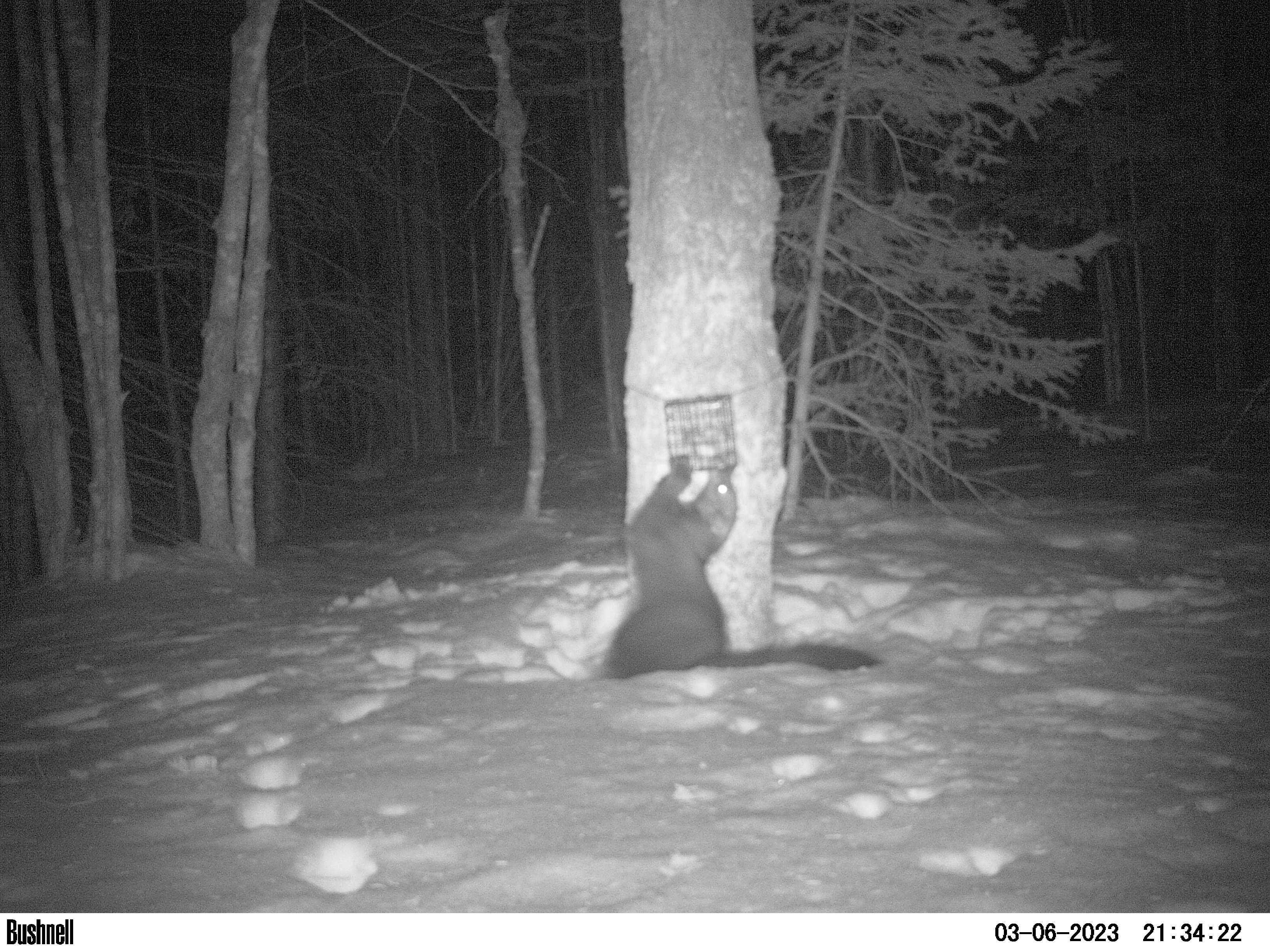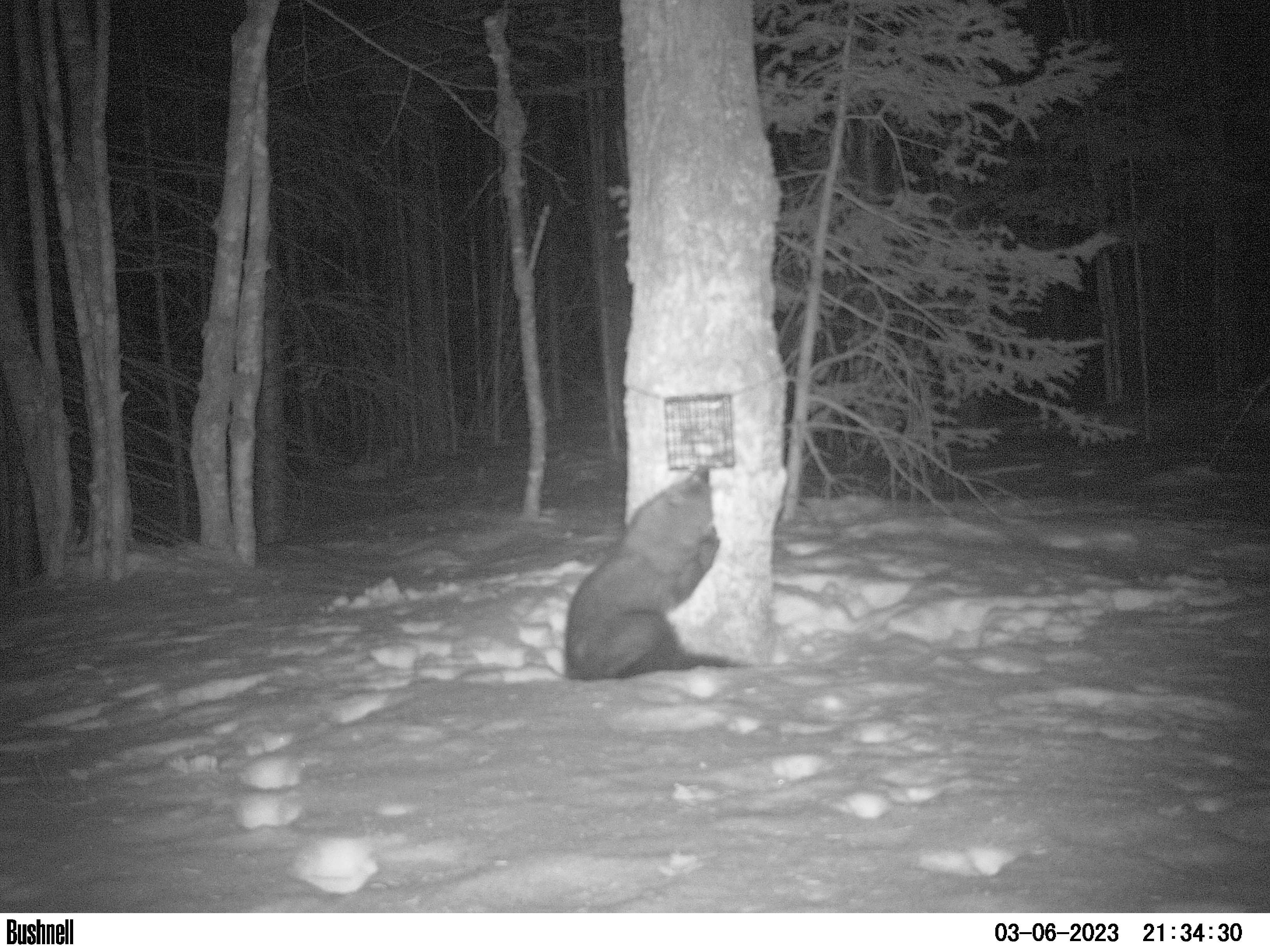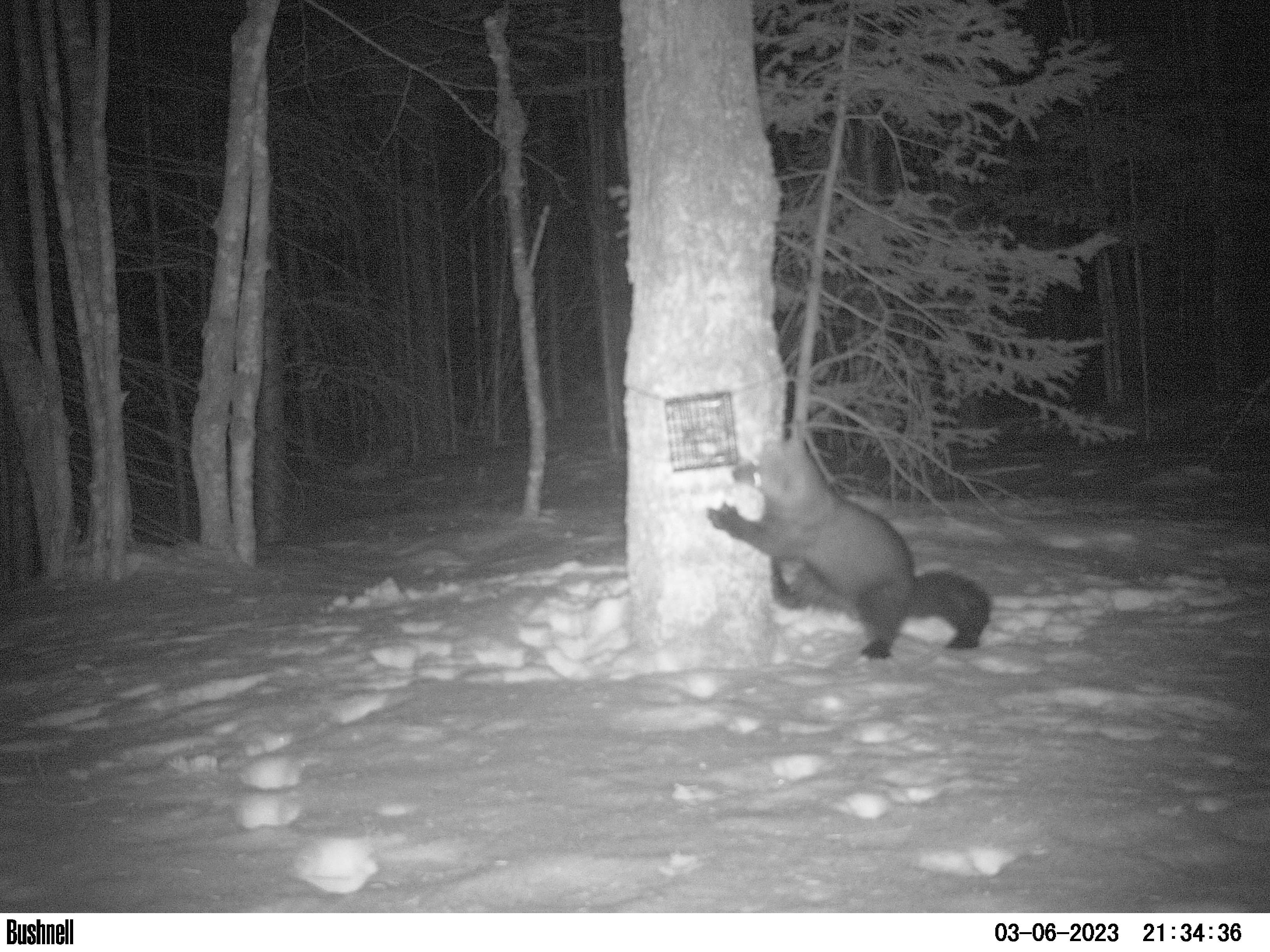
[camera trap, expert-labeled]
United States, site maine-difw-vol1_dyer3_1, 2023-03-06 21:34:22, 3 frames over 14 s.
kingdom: Animalia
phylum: Chordata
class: Mammalia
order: Carnivora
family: Mustelidae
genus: Pekania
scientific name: Pekania pennanti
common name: fisher